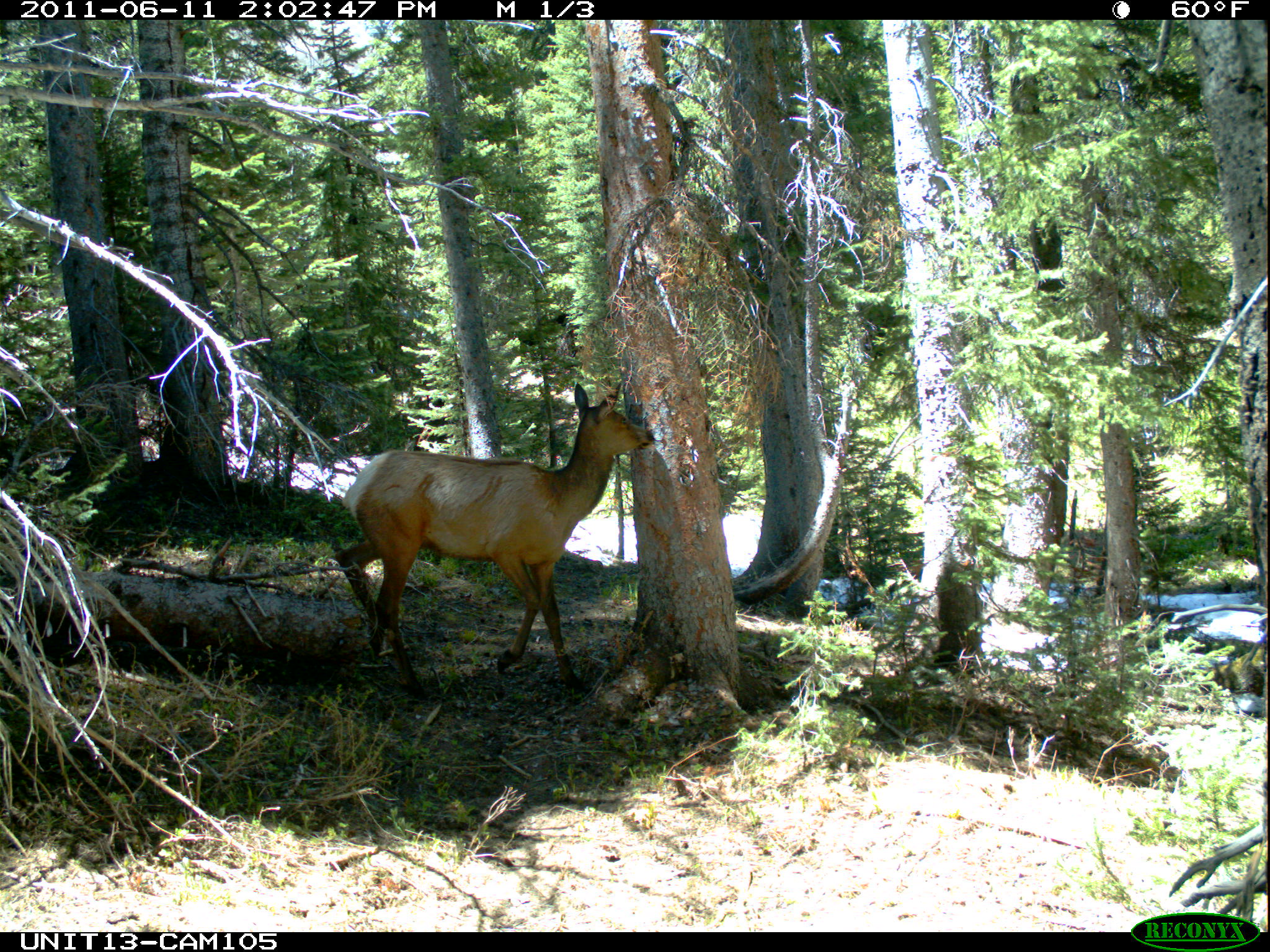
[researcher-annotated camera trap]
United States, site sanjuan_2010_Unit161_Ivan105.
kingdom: Animalia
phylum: Chordata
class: Mammalia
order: Artiodactyla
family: Cervidae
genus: Cervus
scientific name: Cervus elaphus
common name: red deer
Cervus elaphus (red deer).